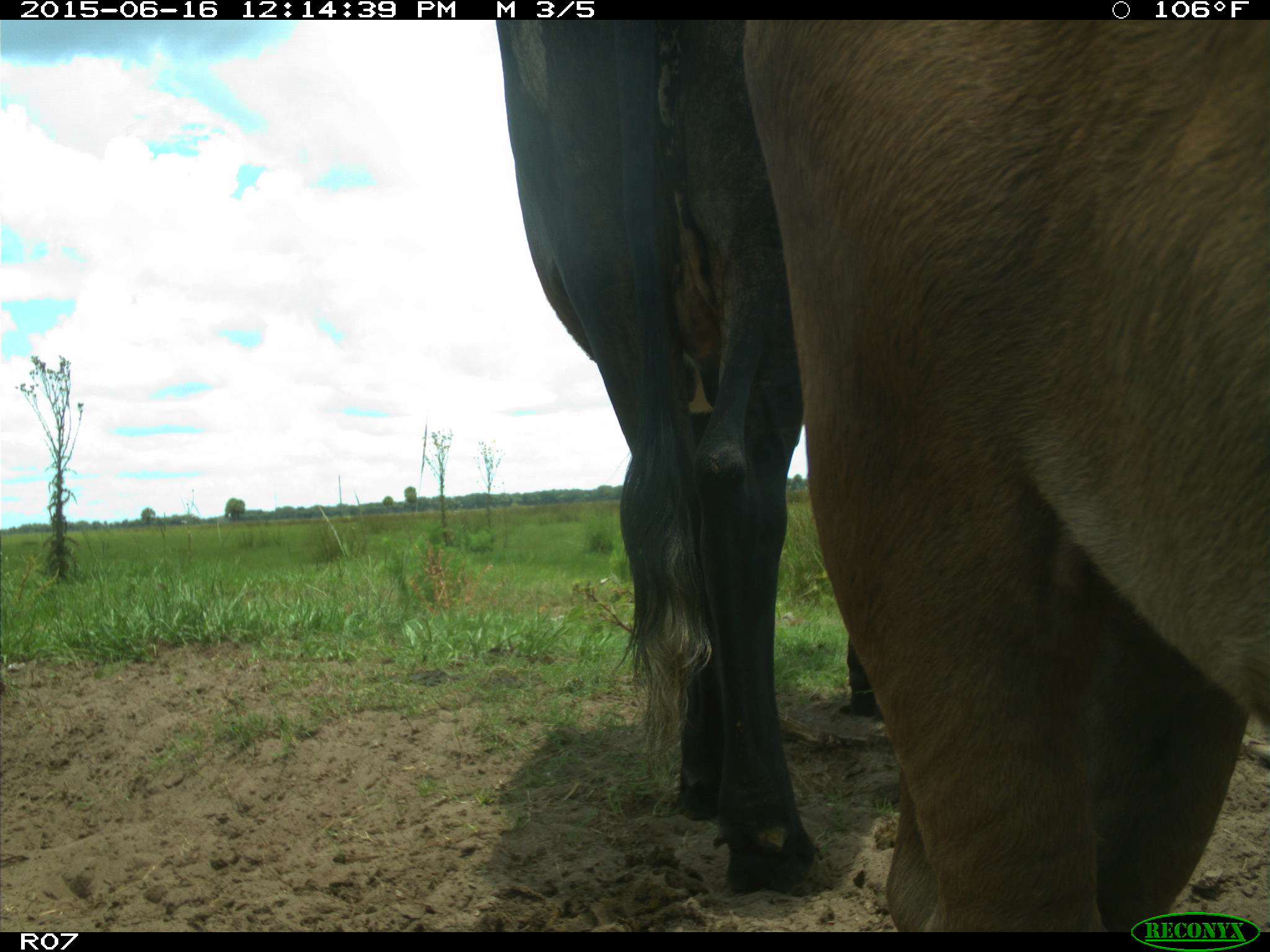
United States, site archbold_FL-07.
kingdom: Animalia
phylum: Chordata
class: Mammalia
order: Artiodactyla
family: Bovidae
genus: Bos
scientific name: Bos taurus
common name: domestic cow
Bos taurus (domestic cow).